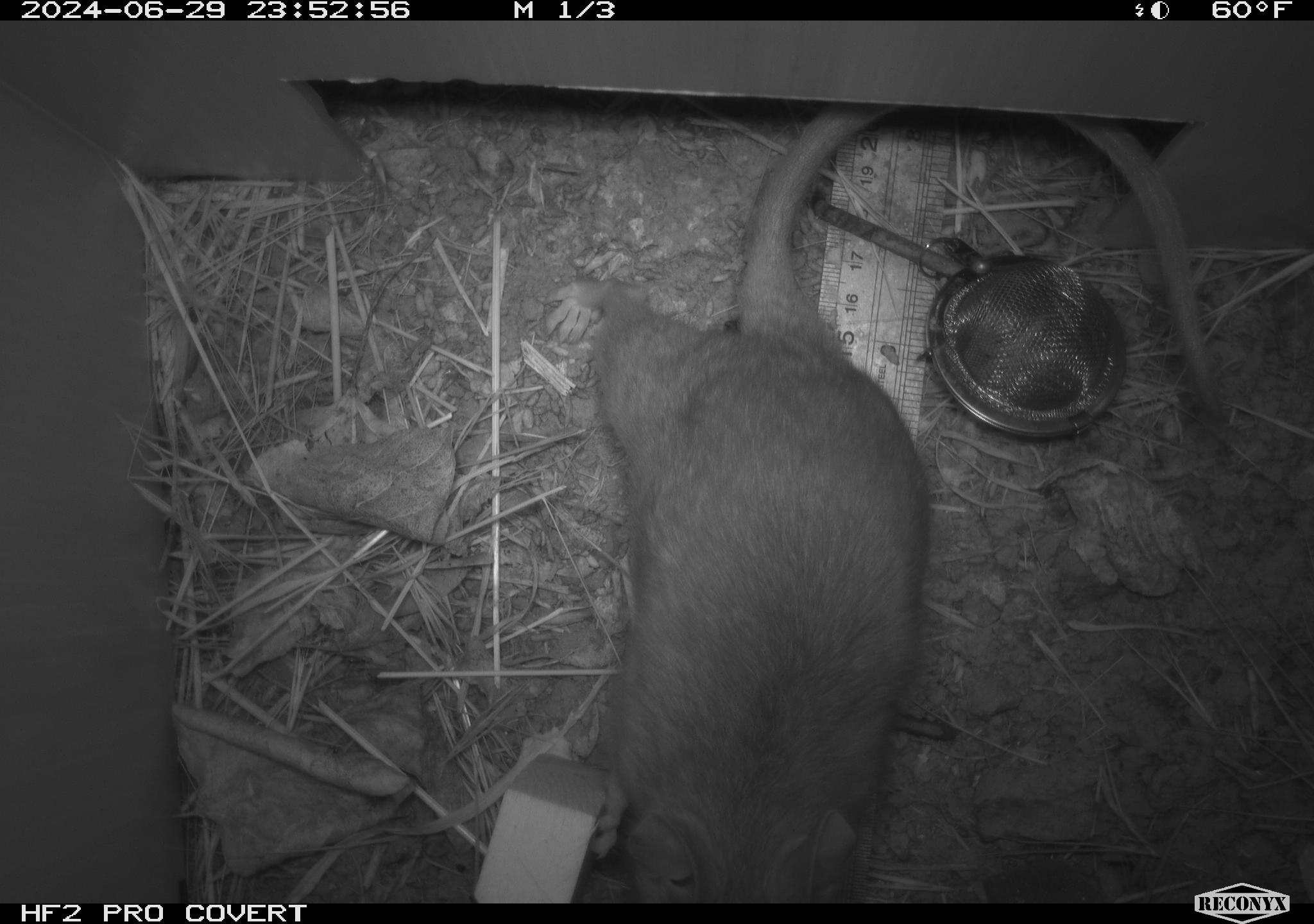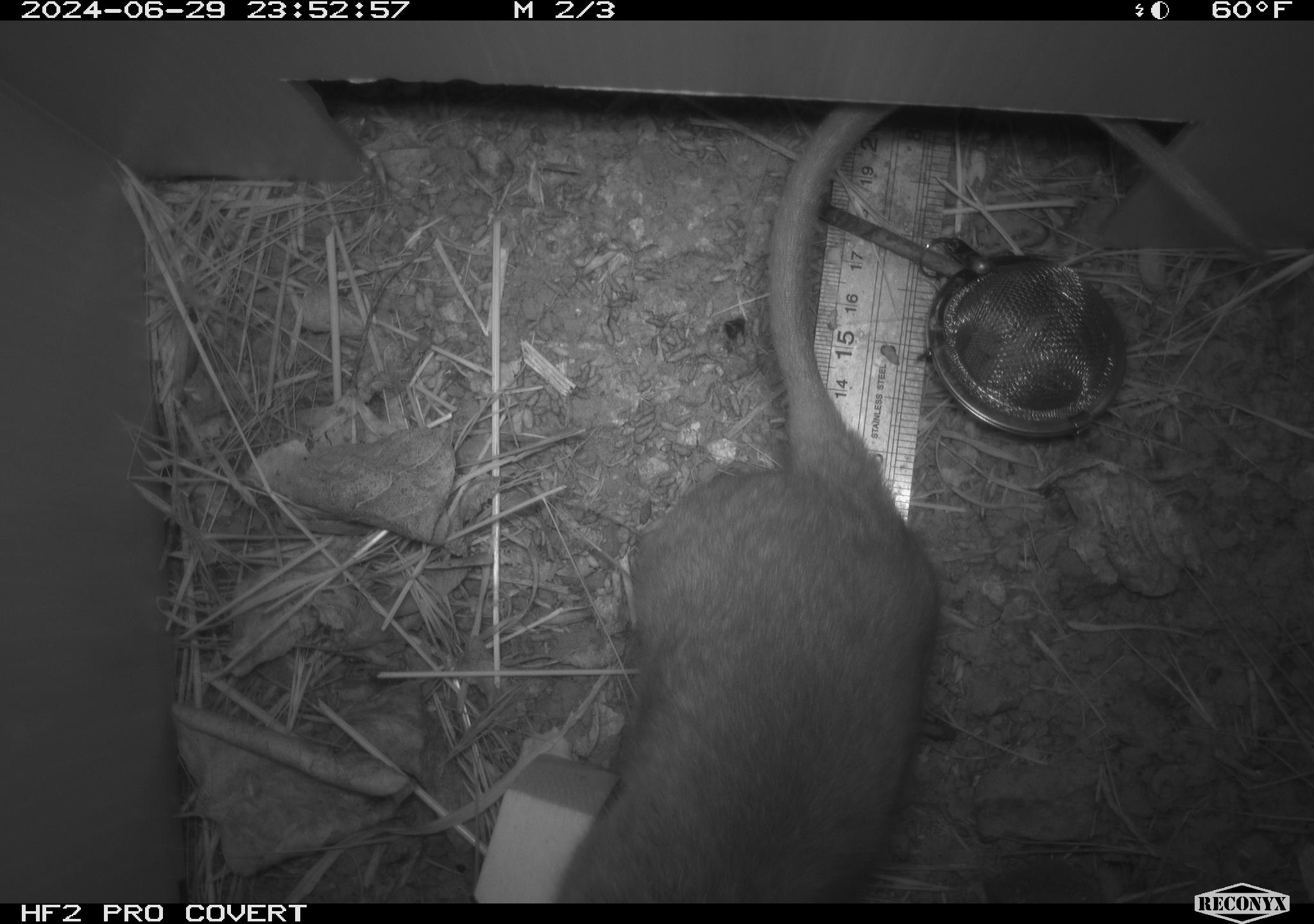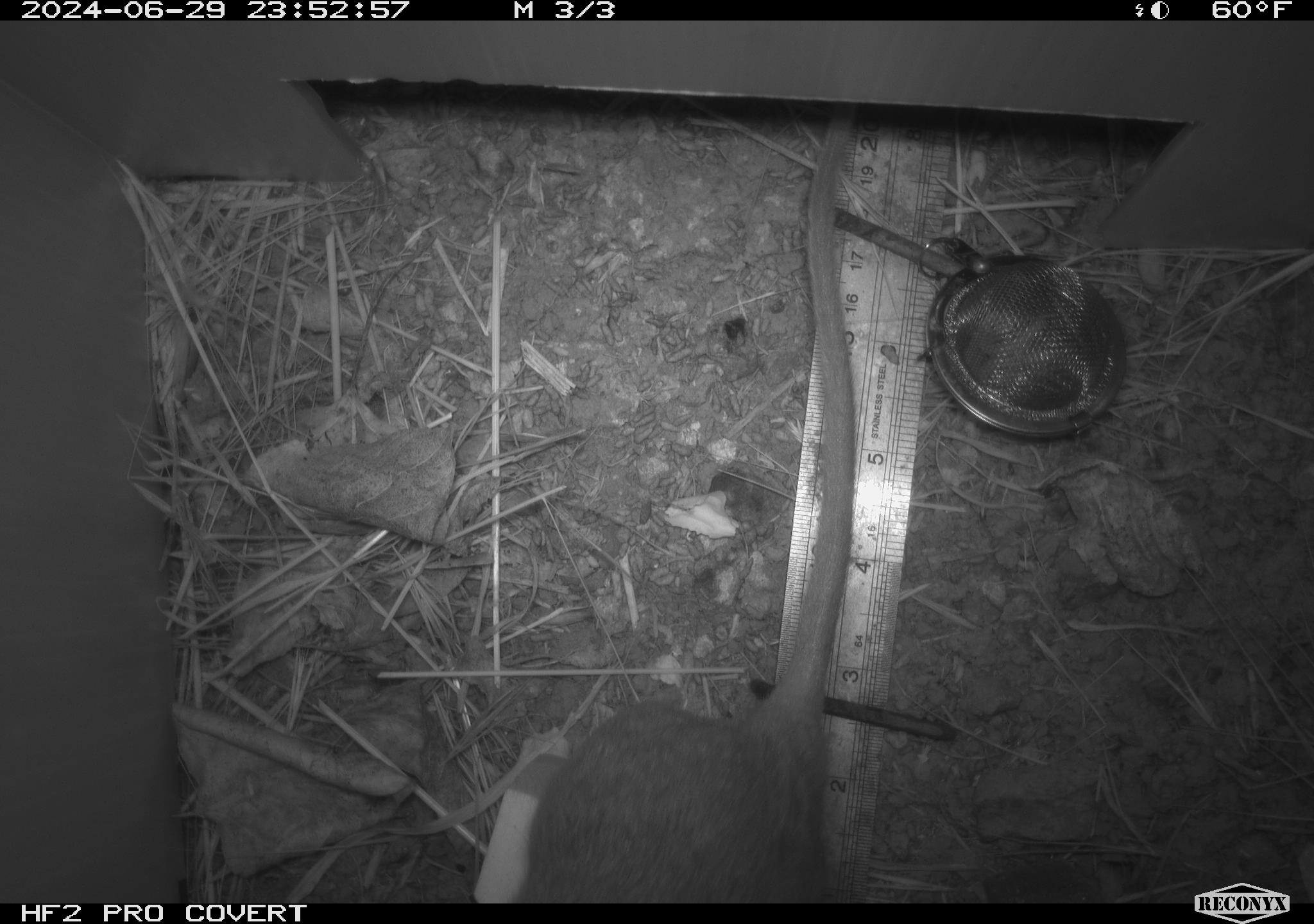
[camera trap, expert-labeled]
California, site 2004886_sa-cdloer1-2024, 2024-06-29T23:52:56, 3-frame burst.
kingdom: Animalia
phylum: Chordata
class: Mammalia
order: Rodentia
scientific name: Rodentia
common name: woodrat or rat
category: woodrat or rat species